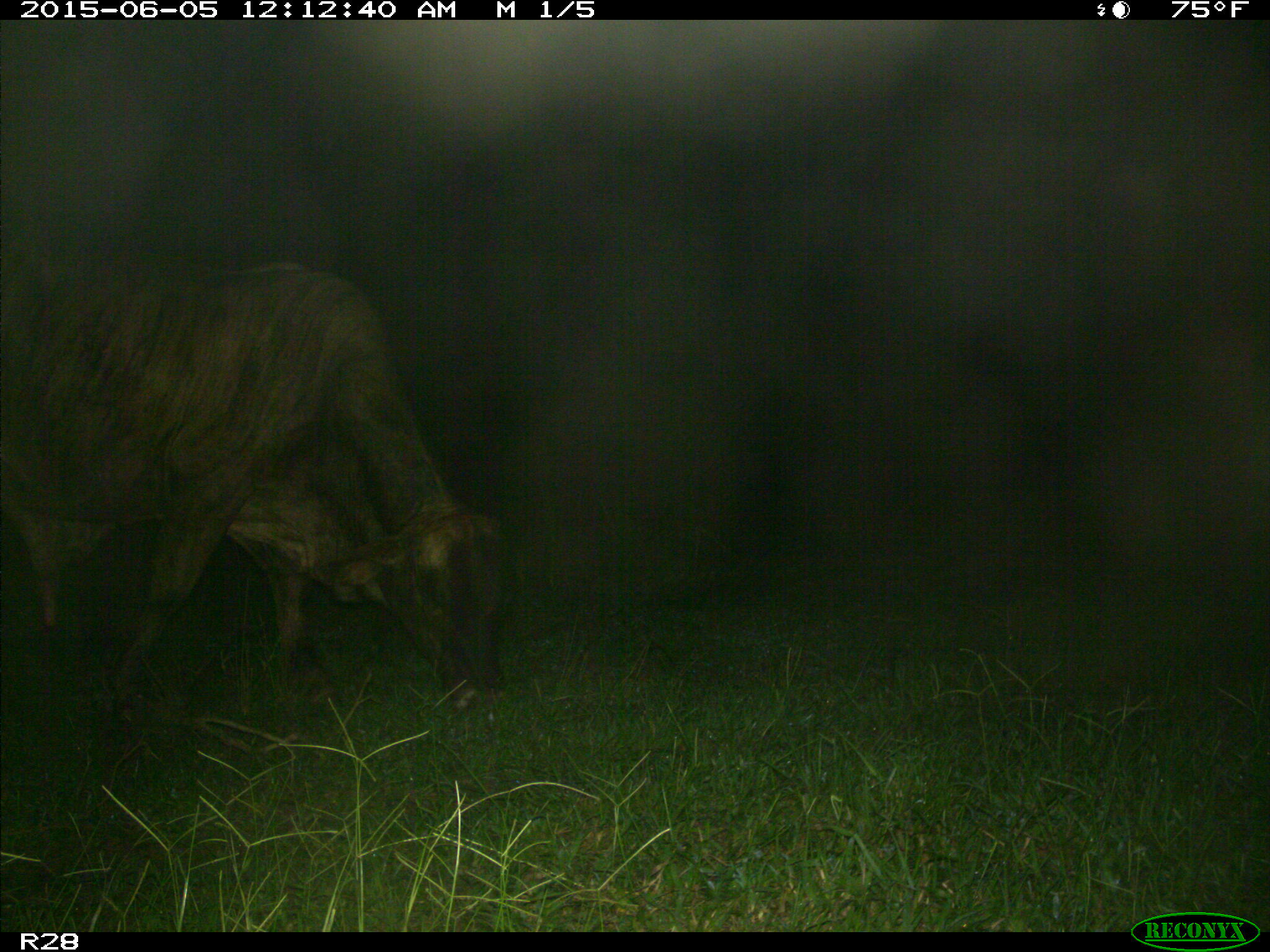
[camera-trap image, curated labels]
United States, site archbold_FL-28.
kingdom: Animalia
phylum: Chordata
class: Mammalia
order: Artiodactyla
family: Bovidae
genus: Bos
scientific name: Bos taurus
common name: domestic cow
Bos taurus (domestic cow).